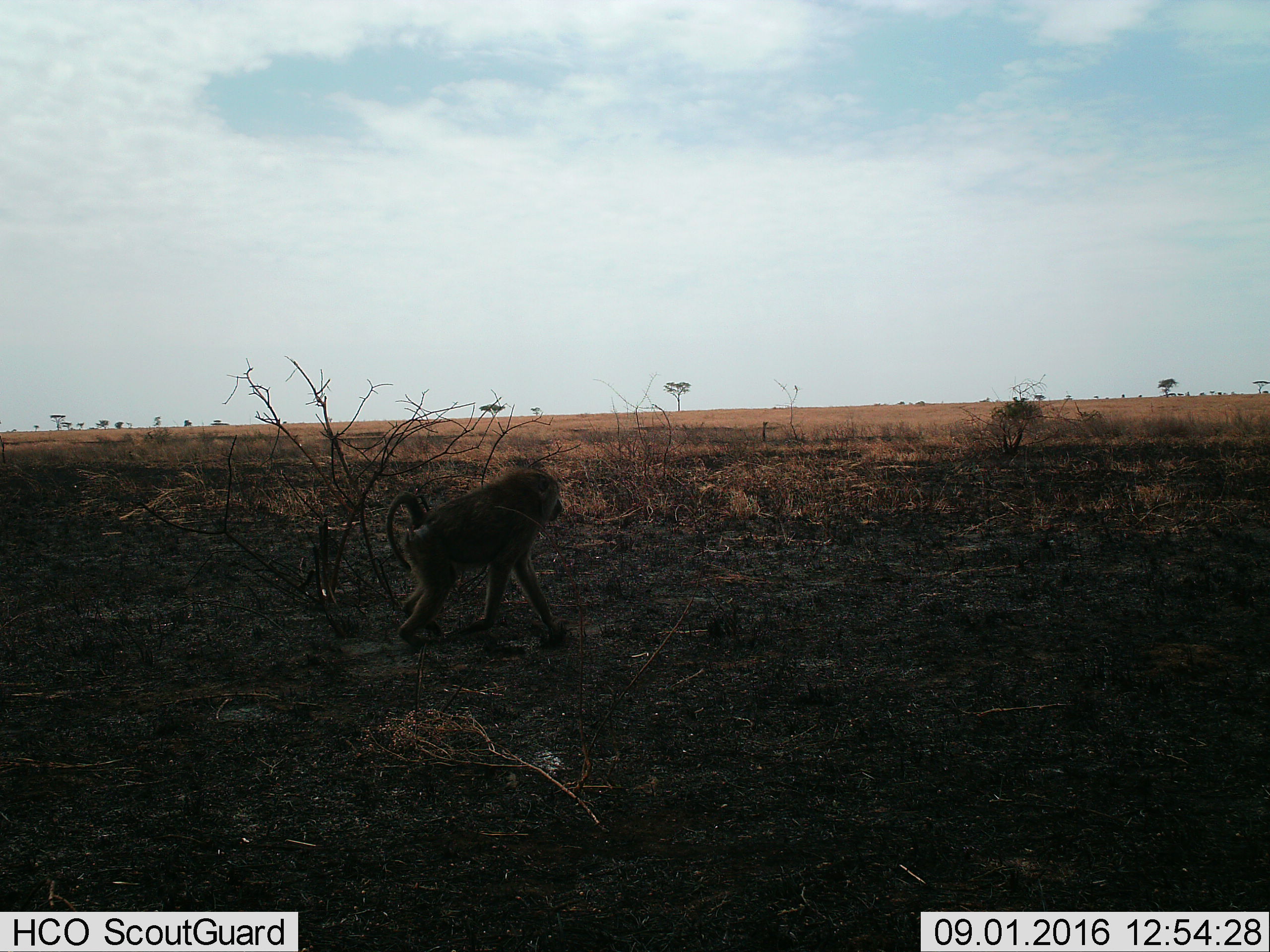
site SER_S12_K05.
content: unidentified animal